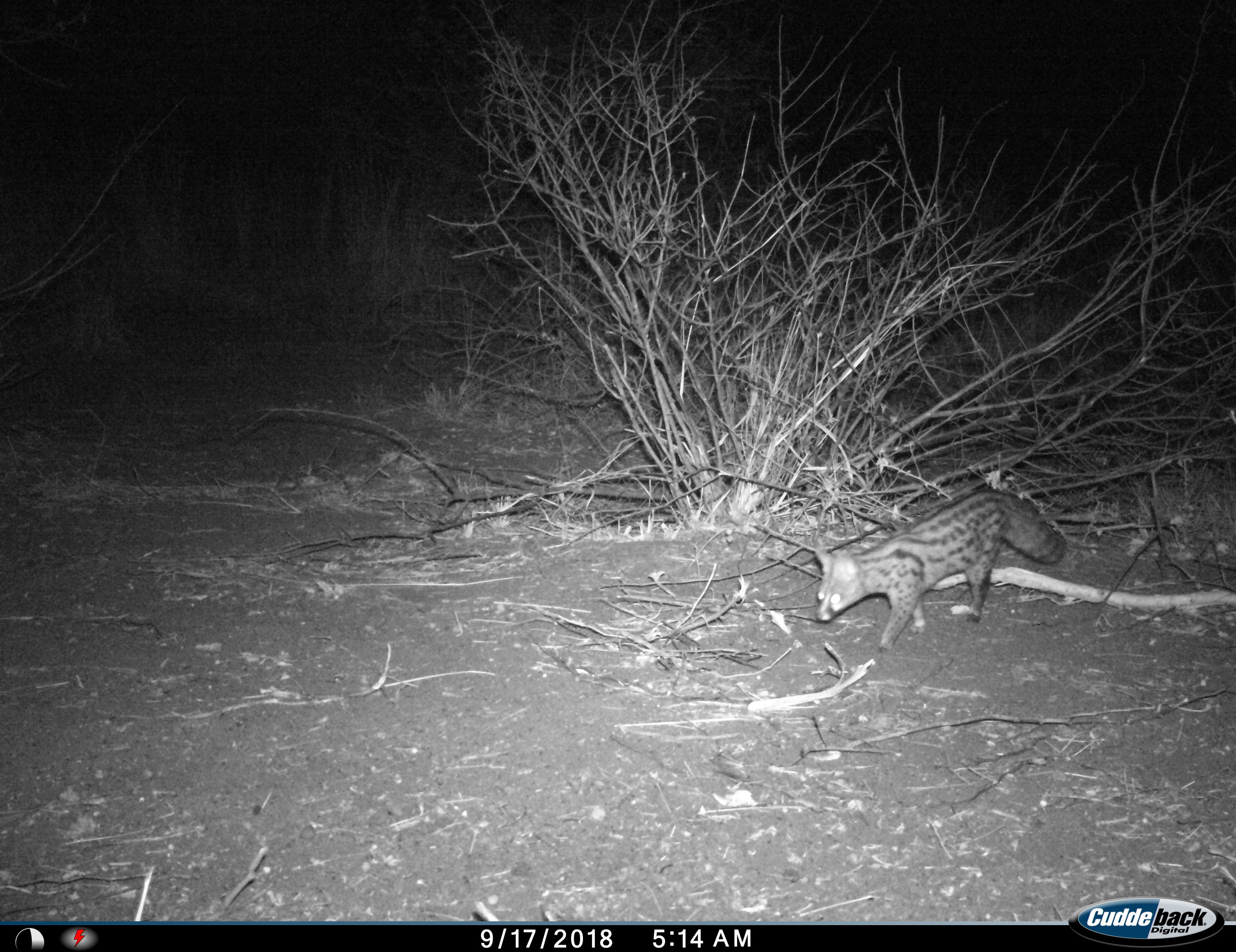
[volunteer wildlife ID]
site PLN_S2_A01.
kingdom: Animalia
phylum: Chordata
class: Mammalia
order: Carnivora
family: Viverridae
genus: Genetta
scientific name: Genetta genetta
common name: small-spotted genet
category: genetcommonsmallspotted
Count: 1.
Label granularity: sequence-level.